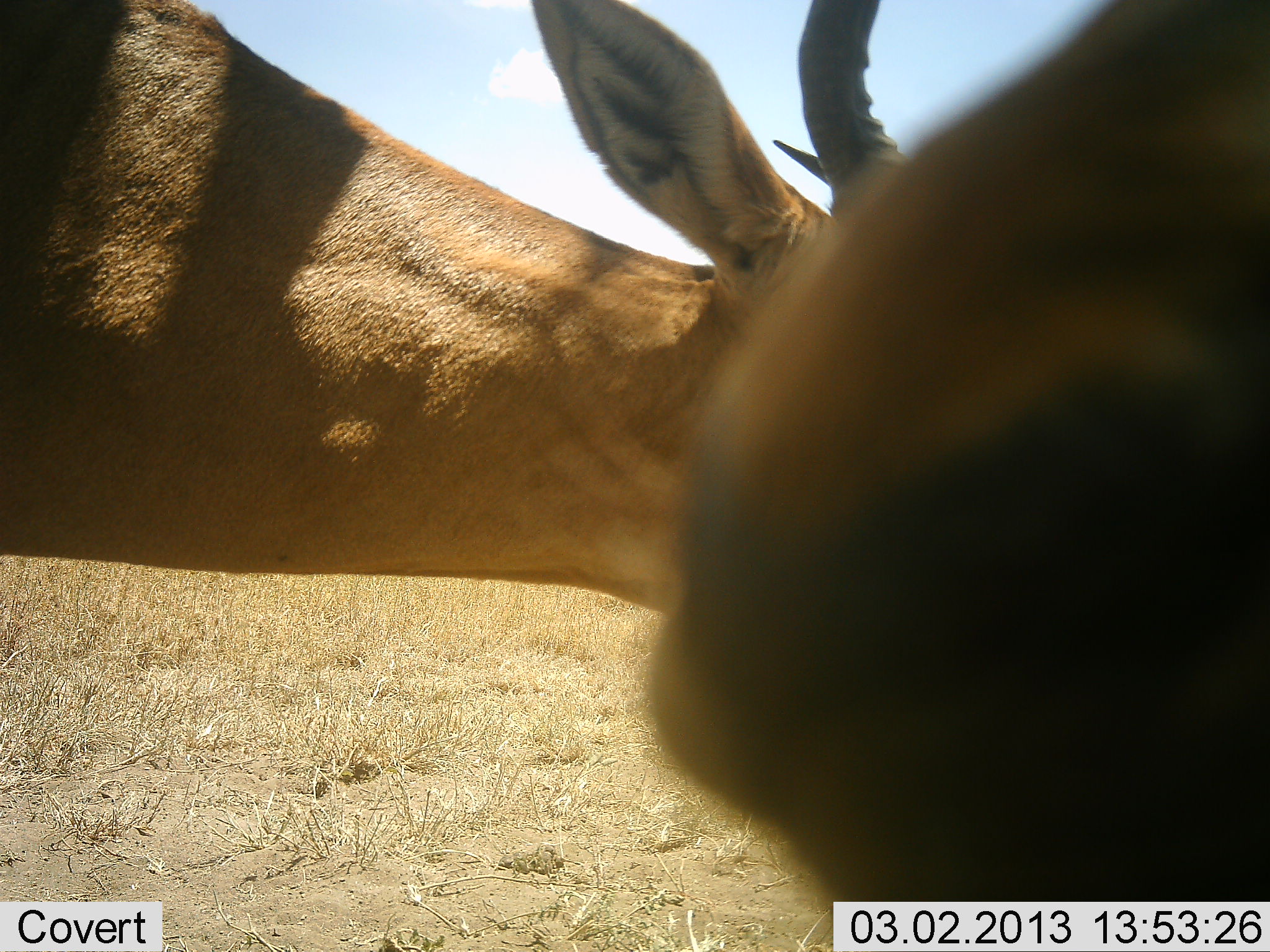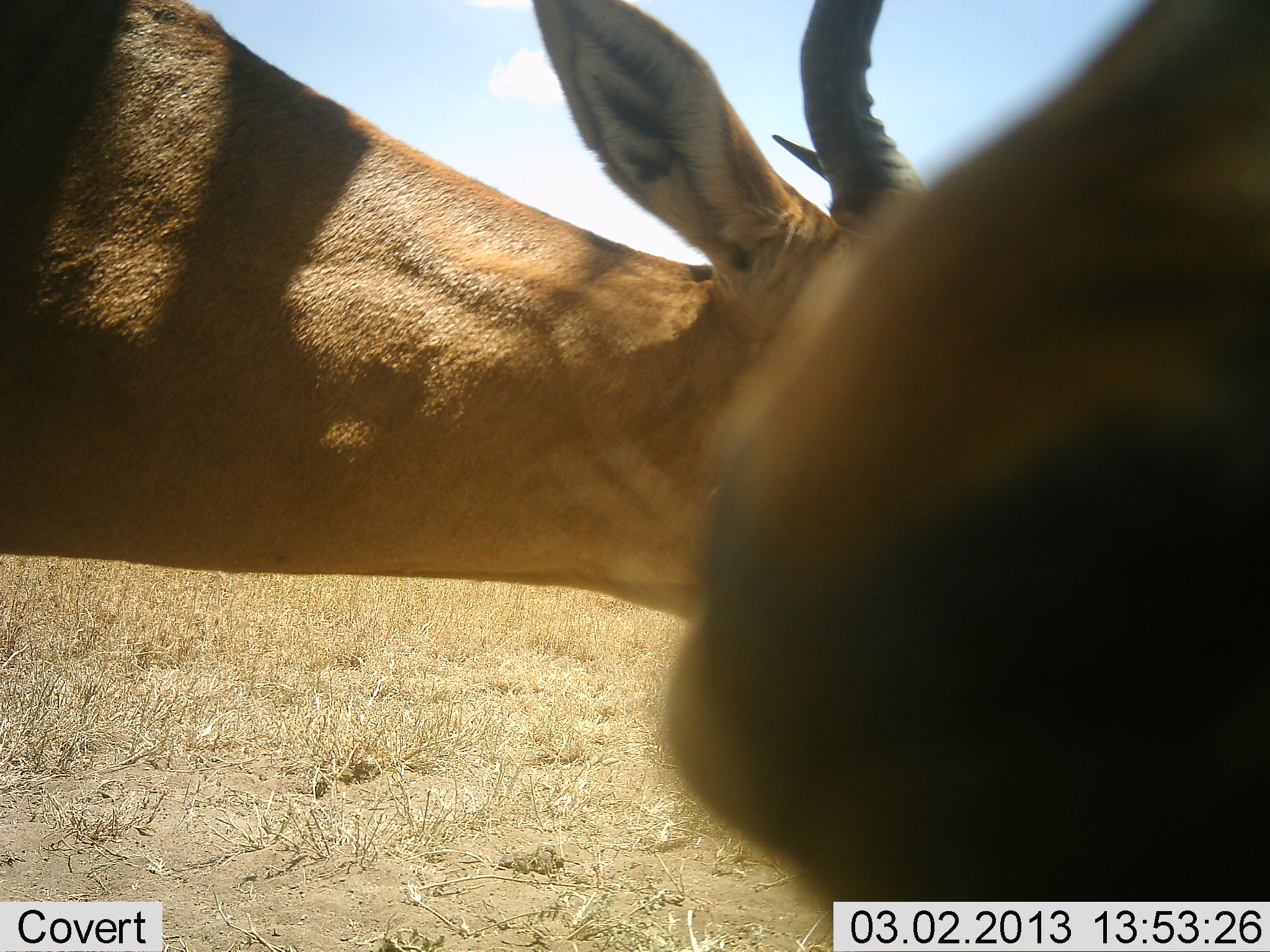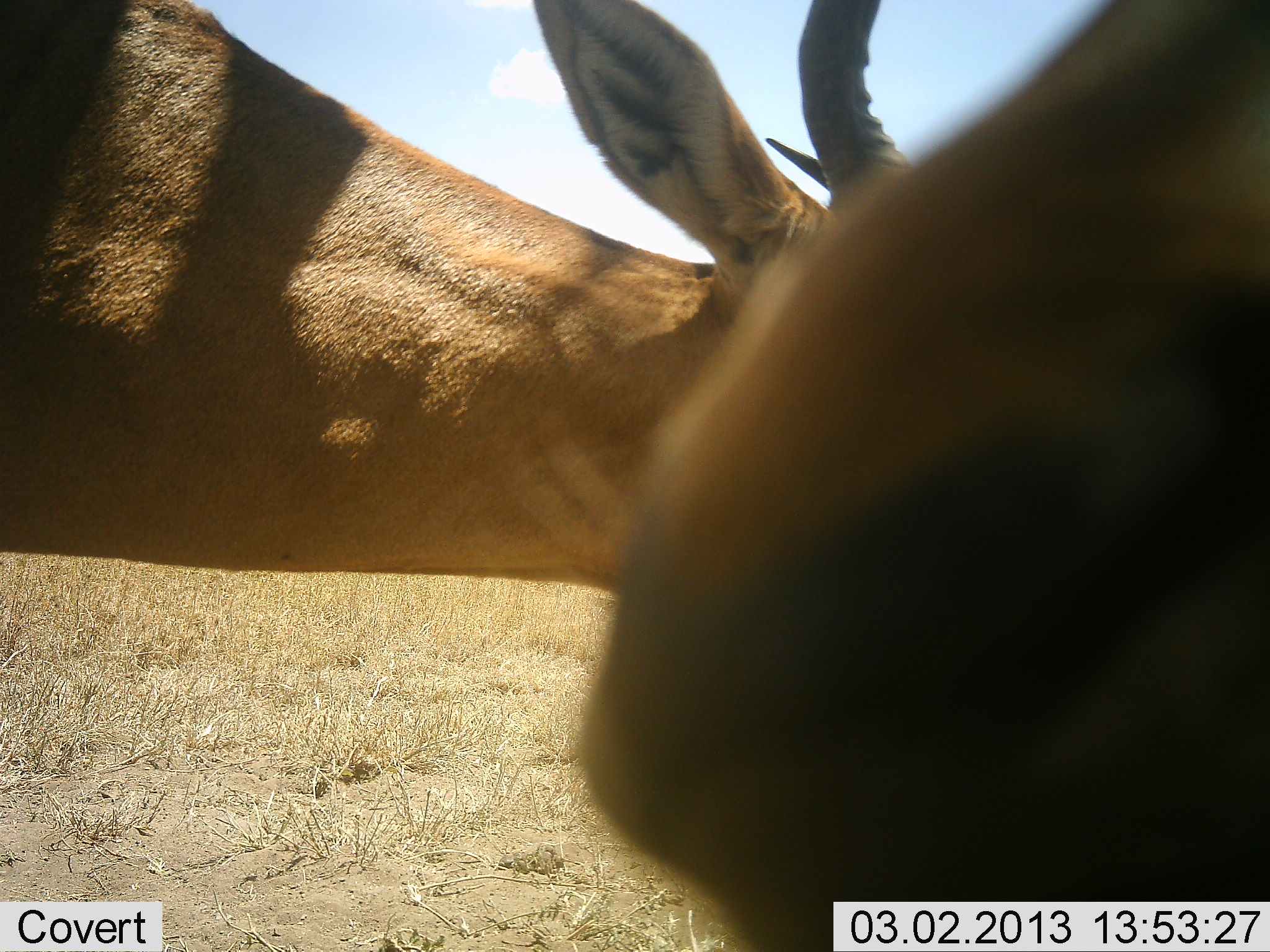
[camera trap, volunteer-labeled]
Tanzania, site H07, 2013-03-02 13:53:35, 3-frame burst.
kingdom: Animalia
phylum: Chordata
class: Mammalia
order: Artiodactyla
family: Bovidae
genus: Aepyceros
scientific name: Aepyceros melampus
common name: impala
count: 2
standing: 88%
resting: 0%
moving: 0%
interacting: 25%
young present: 0%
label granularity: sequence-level